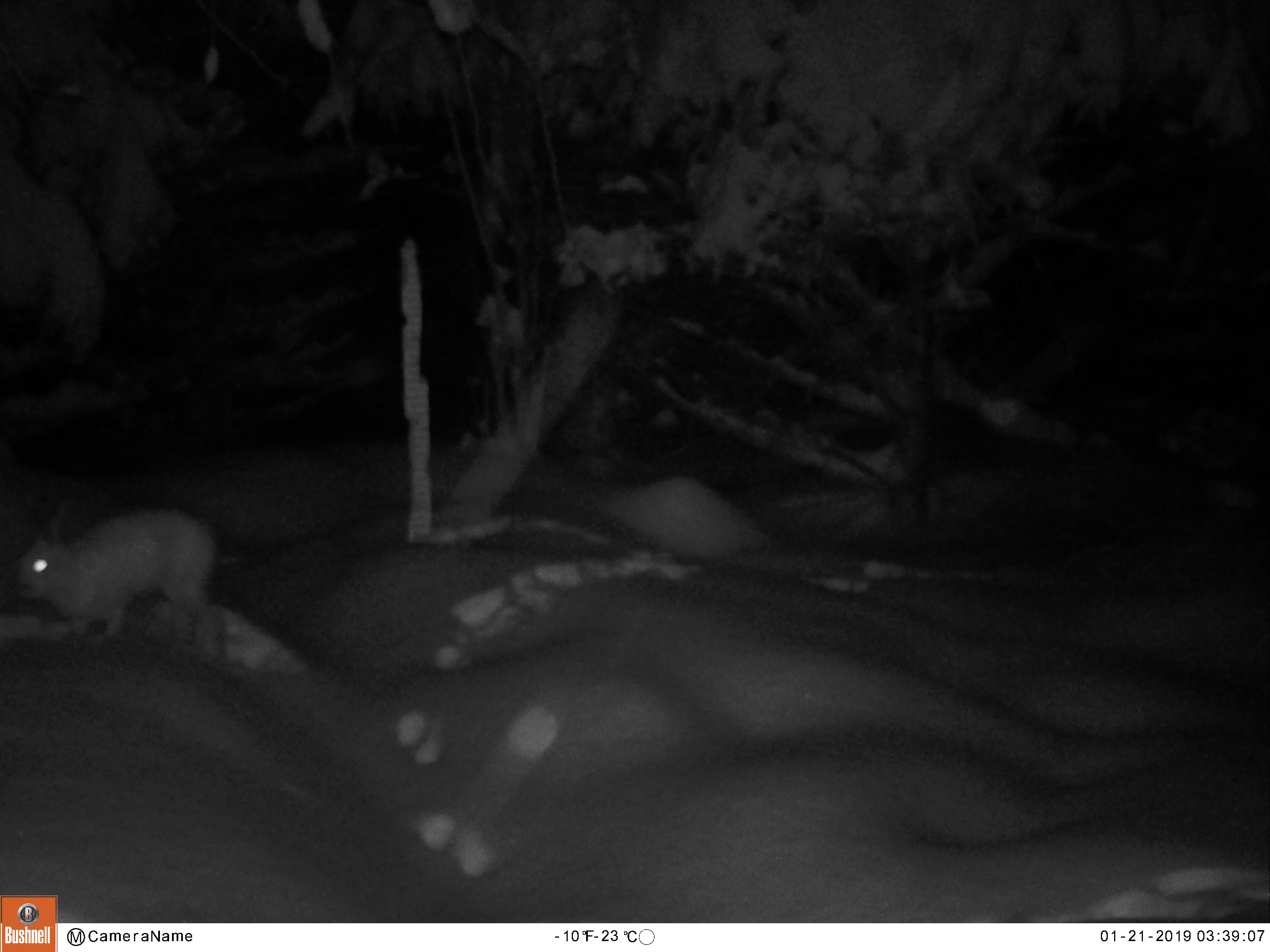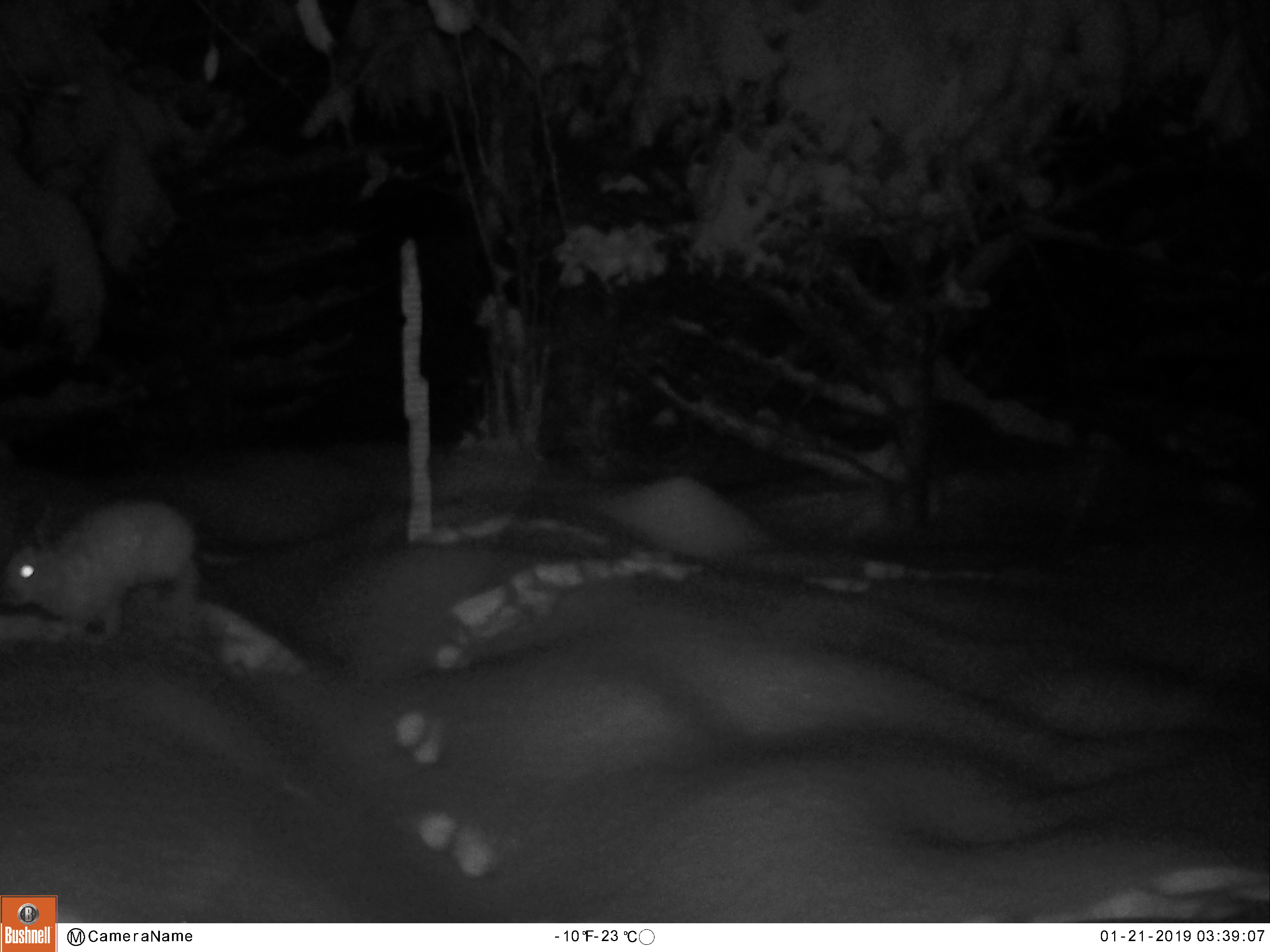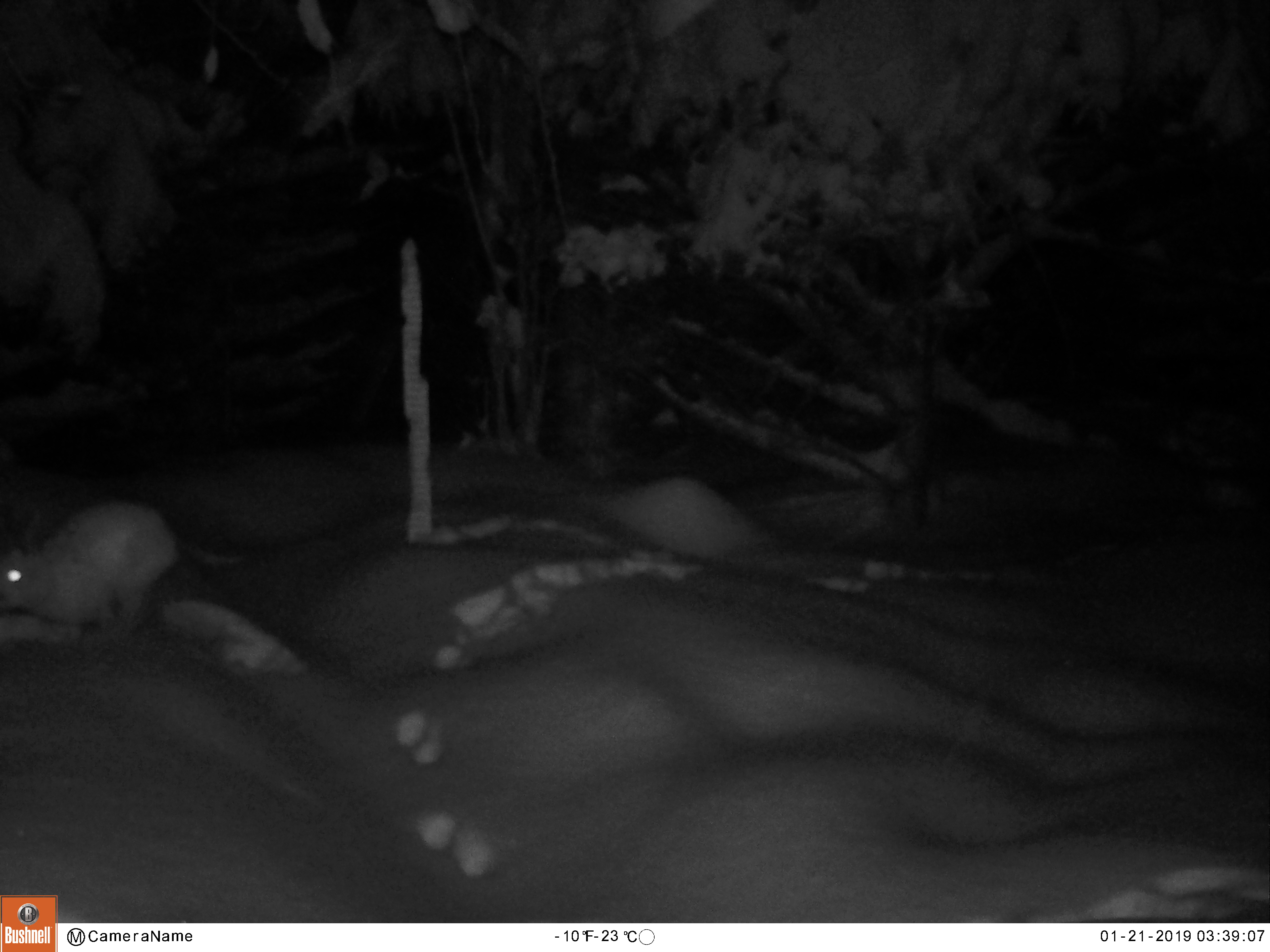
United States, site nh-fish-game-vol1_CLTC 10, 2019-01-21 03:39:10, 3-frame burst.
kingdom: Animalia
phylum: Chordata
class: Mammalia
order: Lagomorpha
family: Leporidae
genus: Lepus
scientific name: Lepus americanus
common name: snowshoe hare